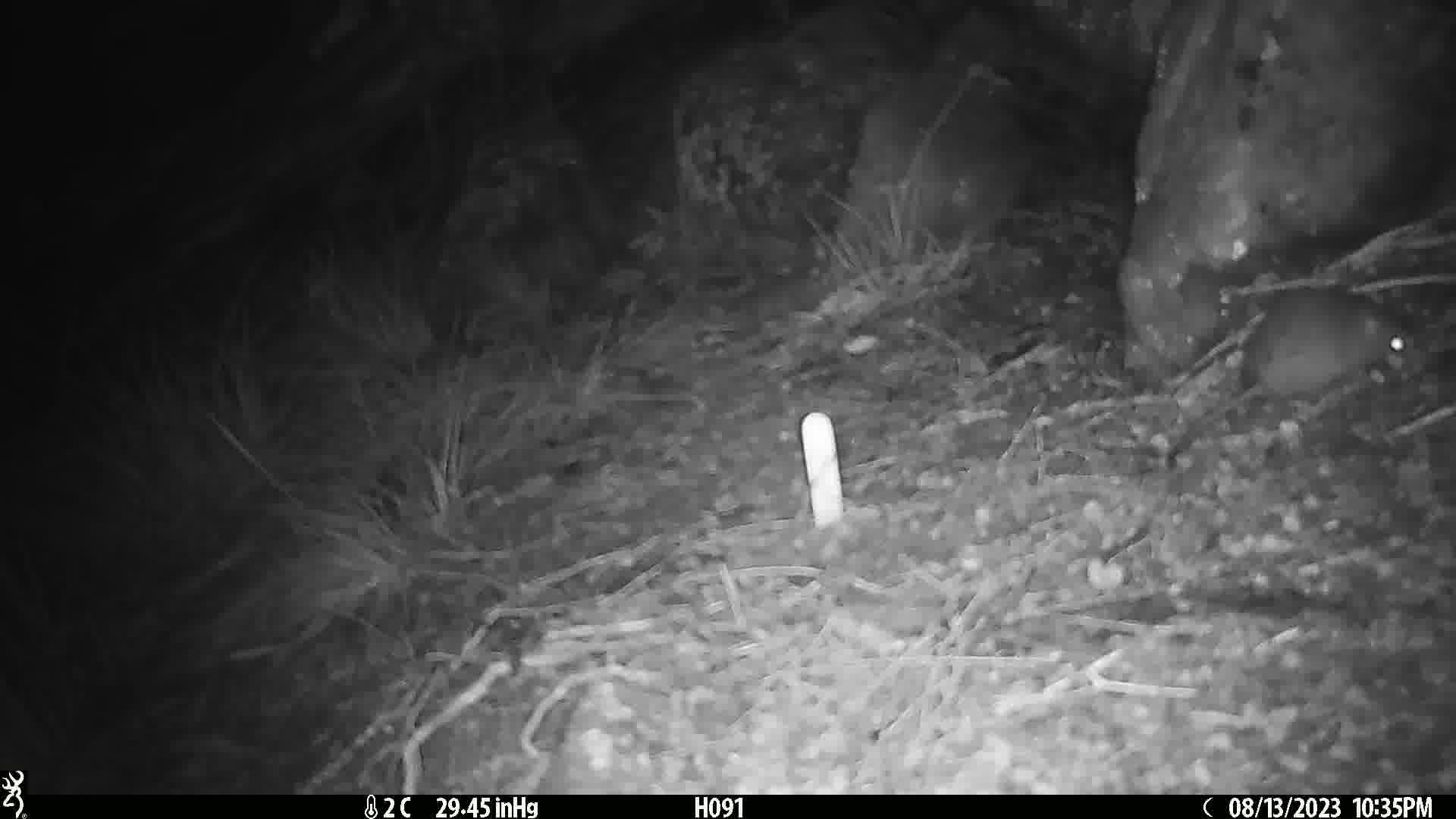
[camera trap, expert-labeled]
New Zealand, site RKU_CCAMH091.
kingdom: Animalia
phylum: Chordata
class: Mammalia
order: Rodentia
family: Muridae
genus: Rattus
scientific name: Rattus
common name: rat